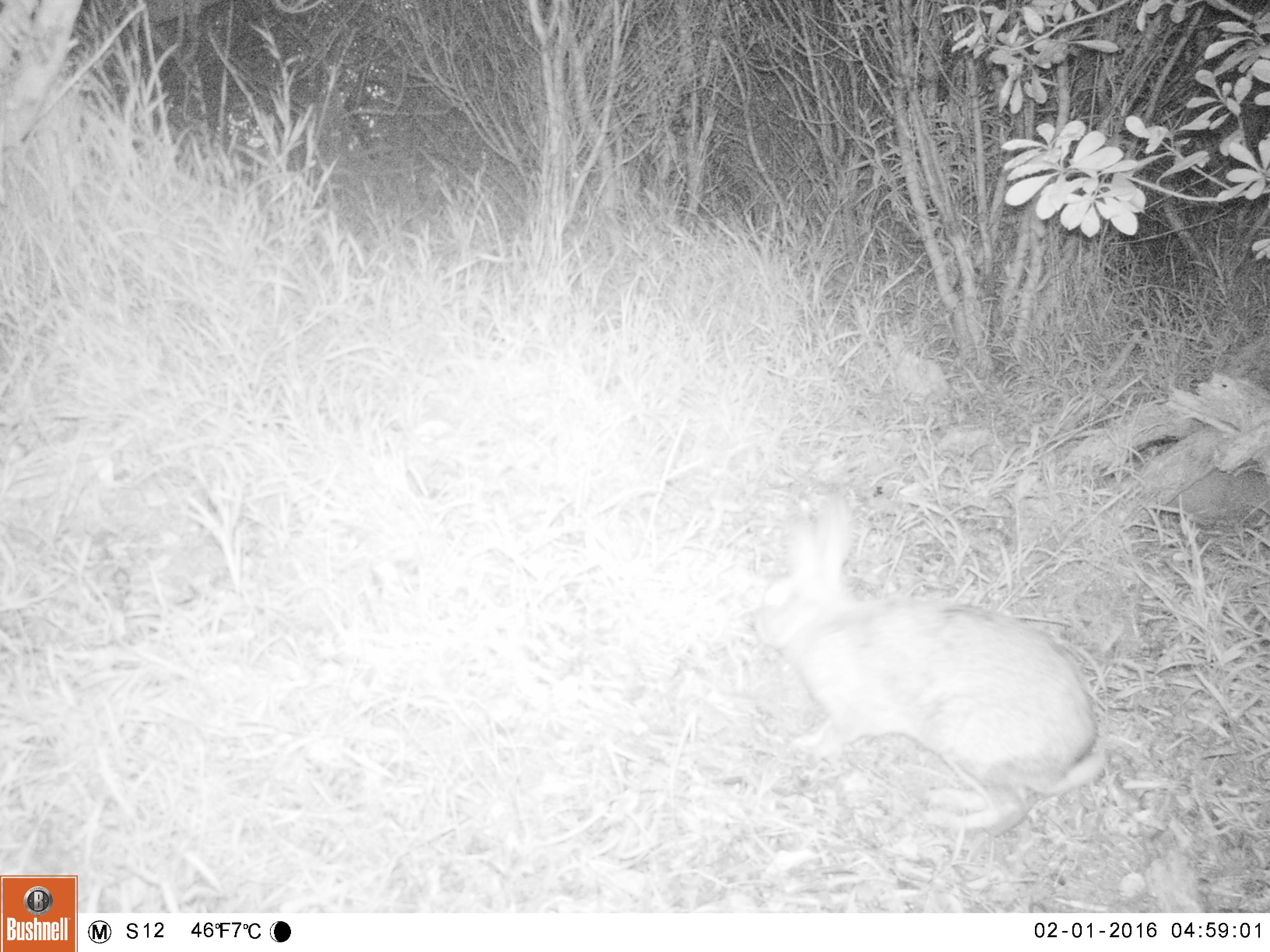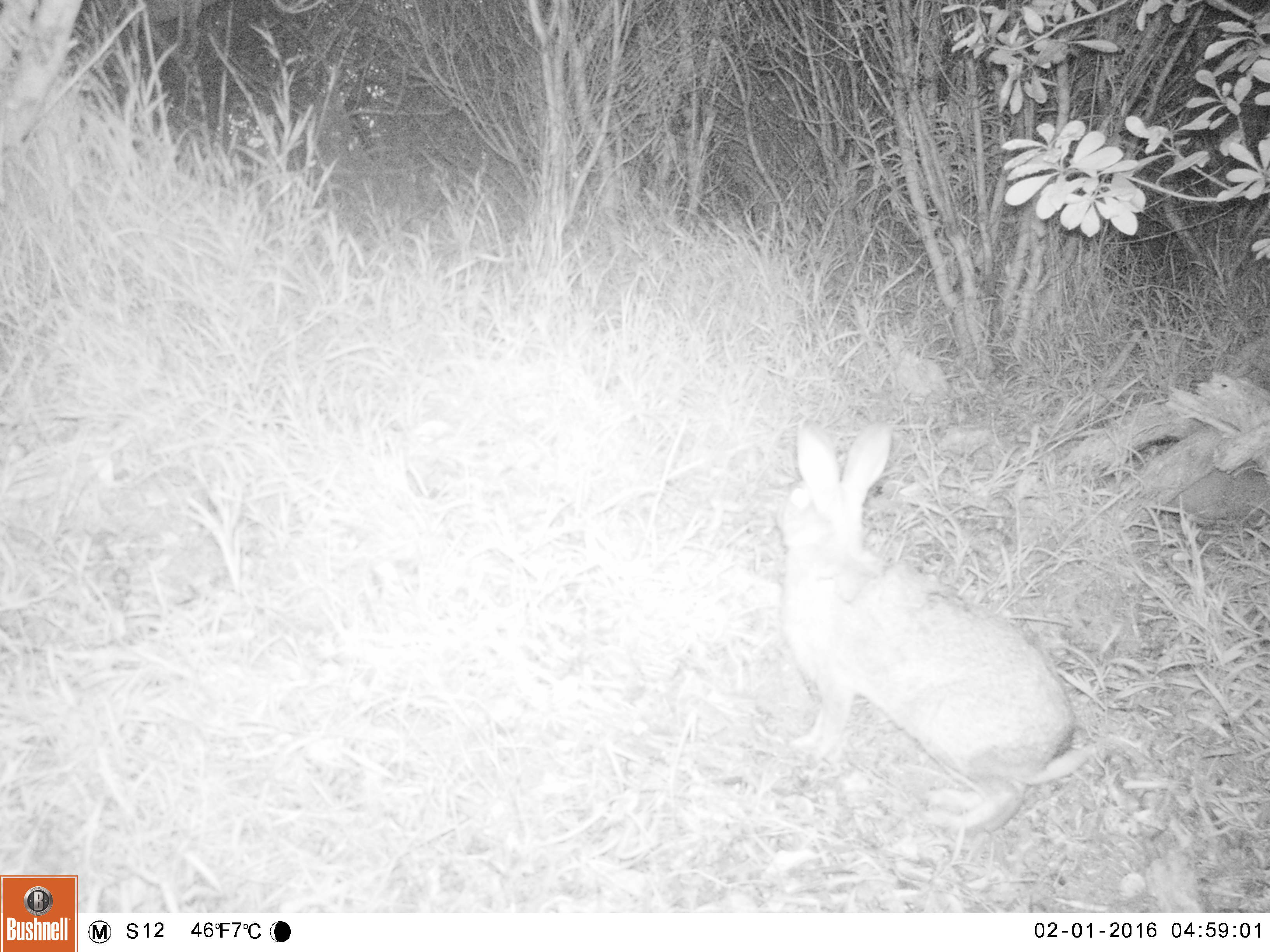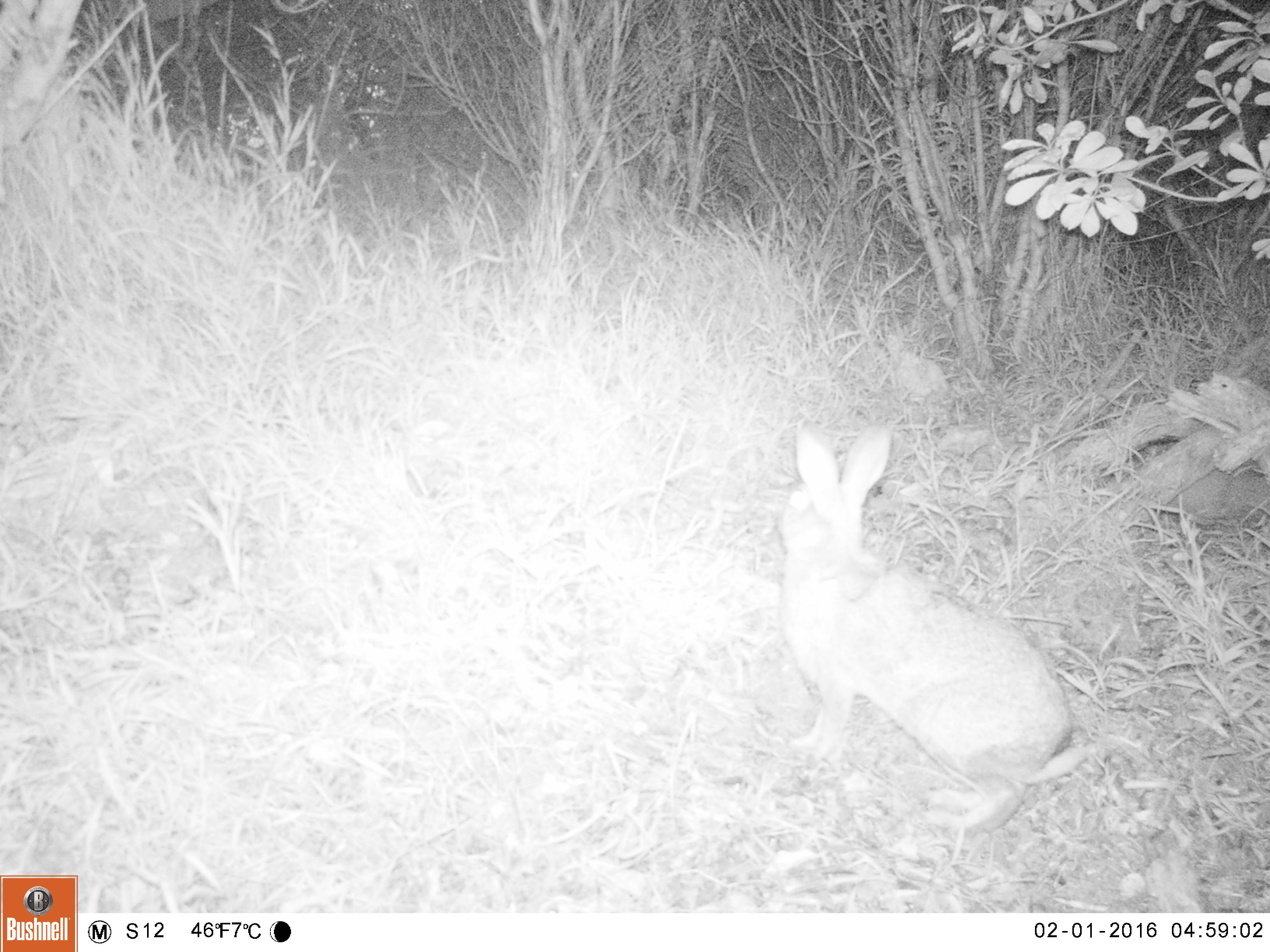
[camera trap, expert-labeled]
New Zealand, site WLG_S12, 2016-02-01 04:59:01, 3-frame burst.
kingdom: Animalia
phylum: Chordata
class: Mammalia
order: Lagomorpha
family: Leporidae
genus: Oryctolagus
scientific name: Oryctolagus cuniculus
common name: european rabbit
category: rabbit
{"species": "rabbit (european rabbit) (Oryctolagus cuniculus)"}